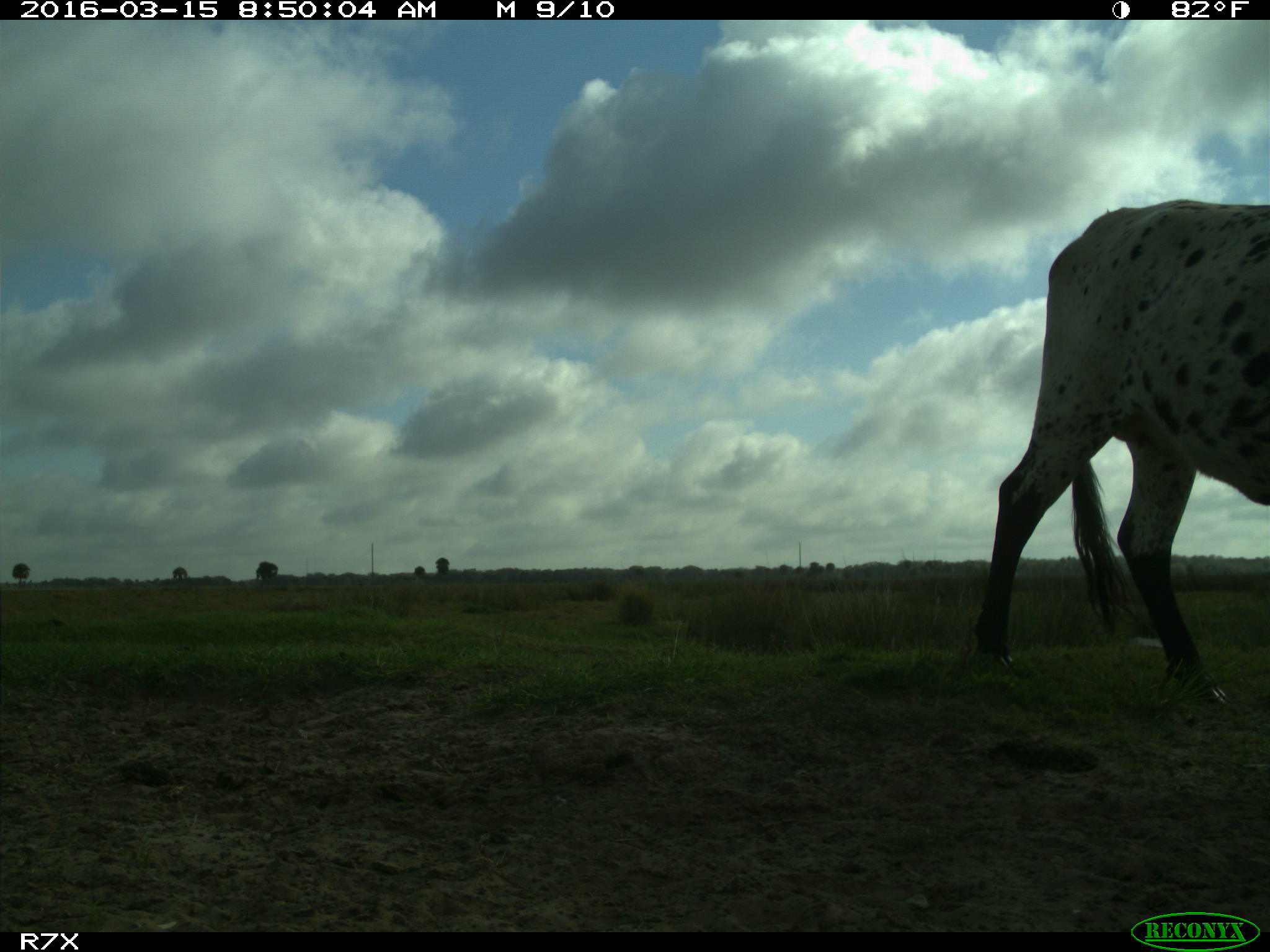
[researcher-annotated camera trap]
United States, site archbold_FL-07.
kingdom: Animalia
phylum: Chordata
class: Mammalia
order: Artiodactyla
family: Bovidae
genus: Bos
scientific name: Bos taurus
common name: domestic cow